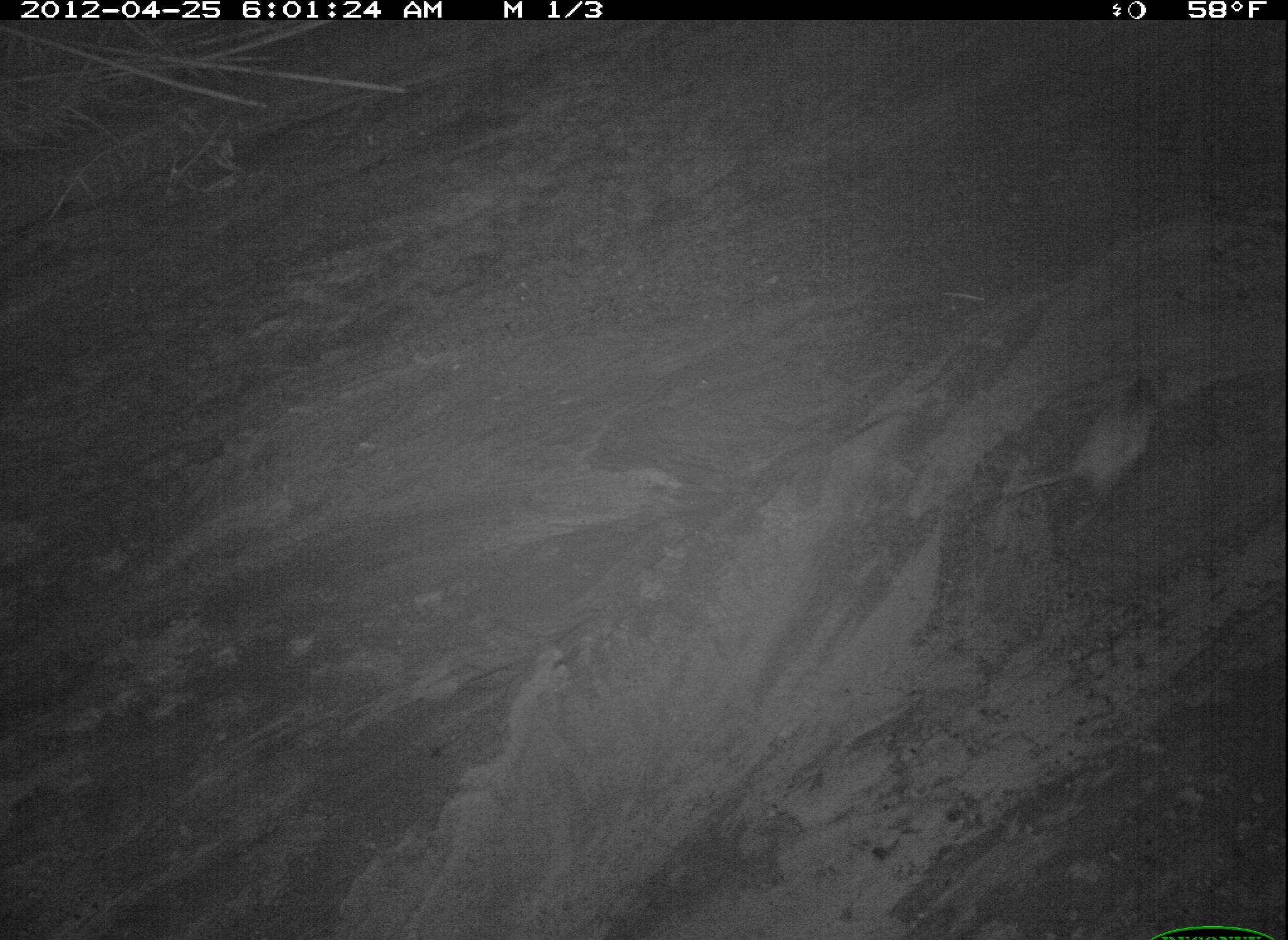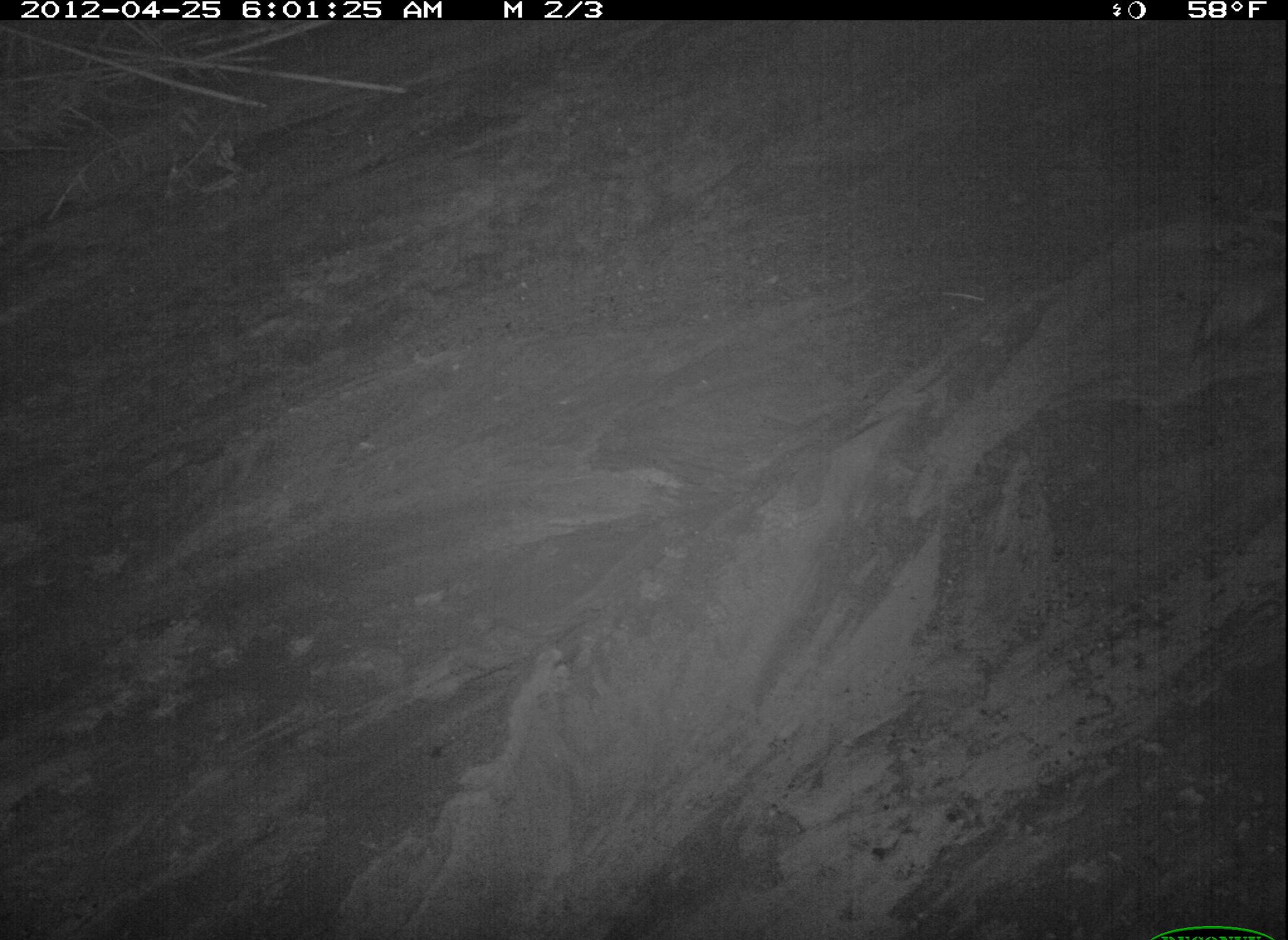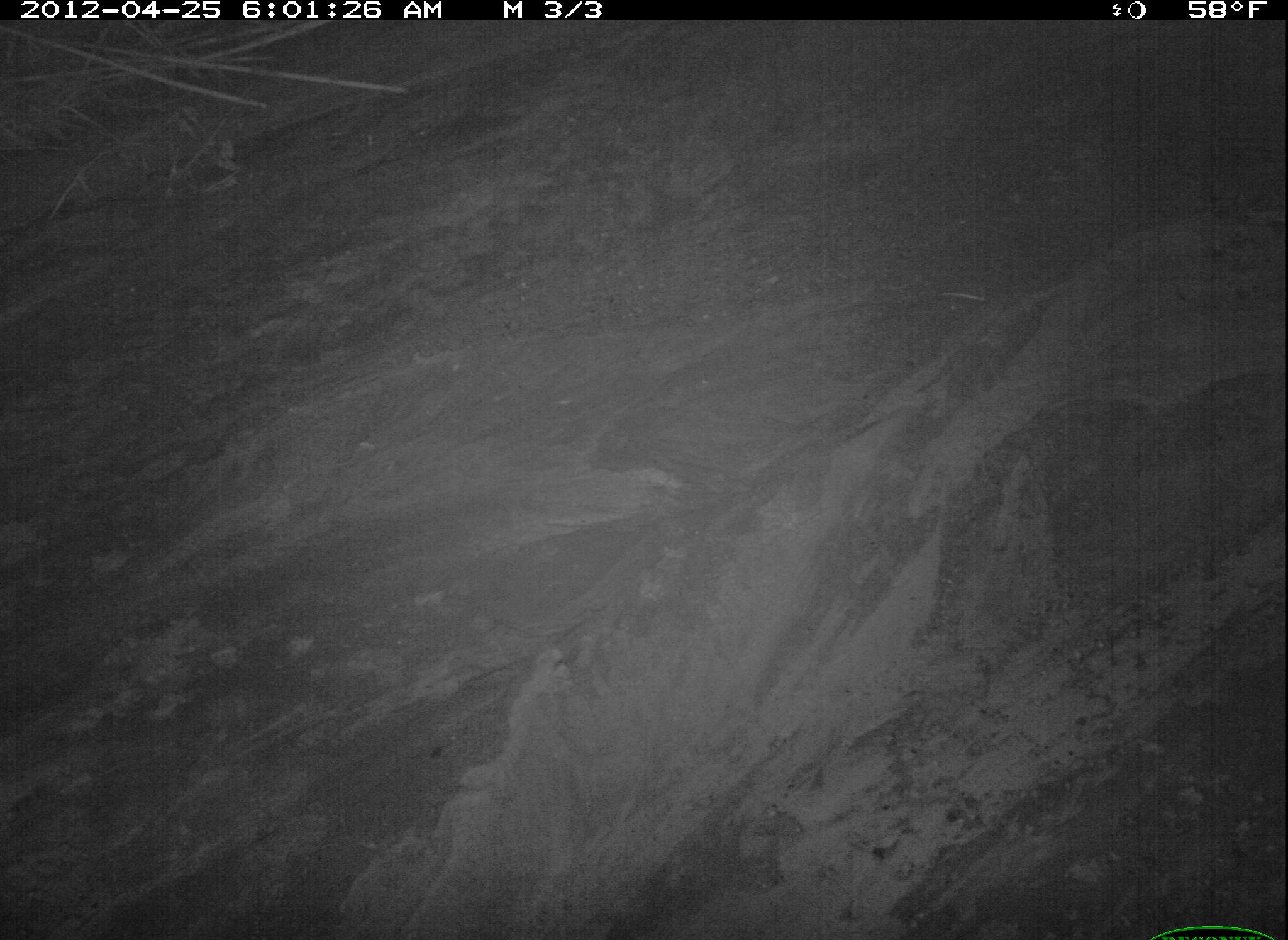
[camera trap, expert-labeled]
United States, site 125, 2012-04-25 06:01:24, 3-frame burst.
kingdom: Animalia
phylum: Chordata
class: Mammalia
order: Didelphimorphia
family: Didelphidae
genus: Didelphis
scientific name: Didelphis virginiana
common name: virginia opossum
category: opossum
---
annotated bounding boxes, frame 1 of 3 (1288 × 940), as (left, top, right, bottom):
opossum: (986, 366, 1174, 536)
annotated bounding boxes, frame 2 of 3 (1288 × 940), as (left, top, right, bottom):
opossum: (1183, 246, 1287, 366)